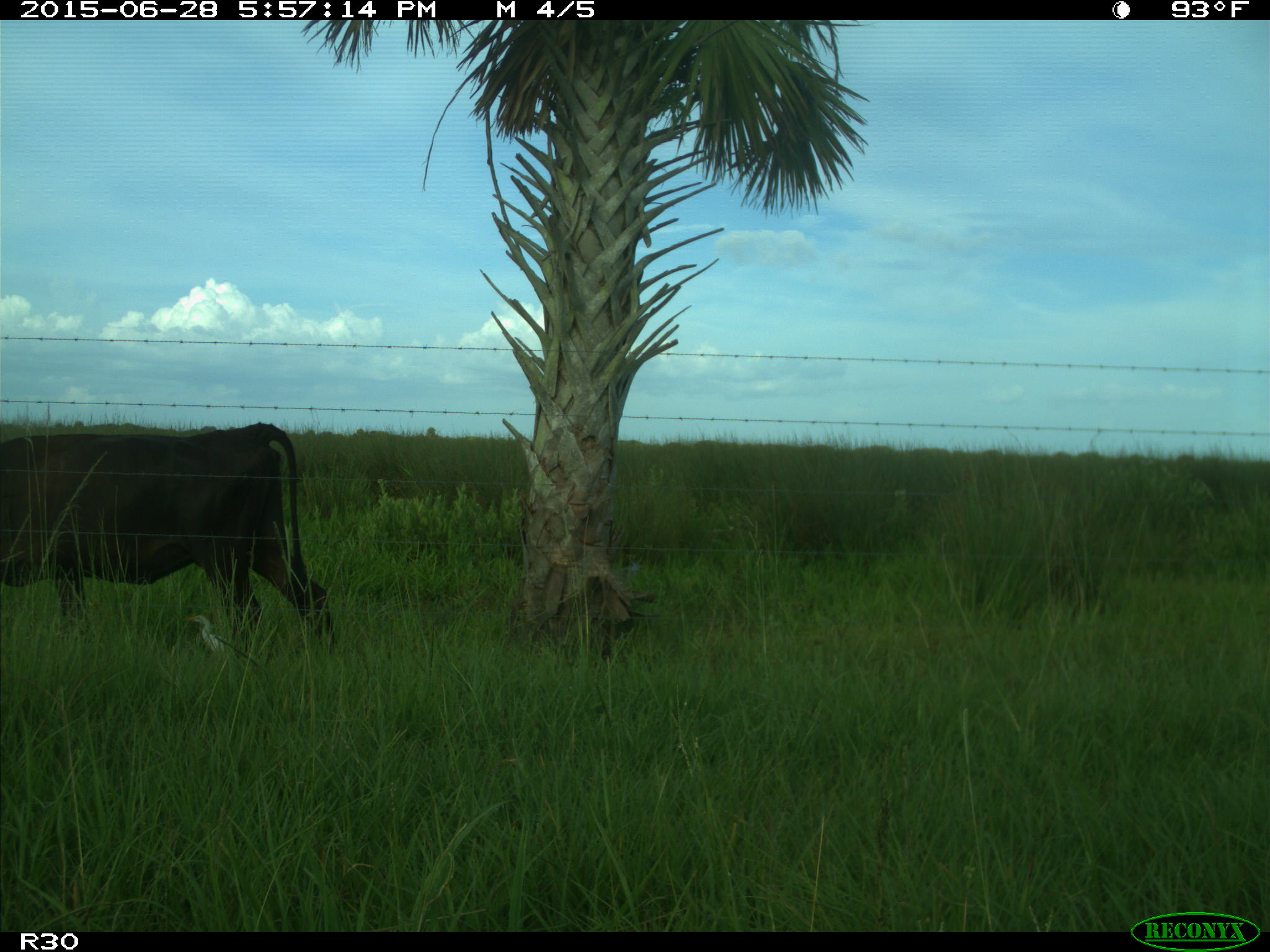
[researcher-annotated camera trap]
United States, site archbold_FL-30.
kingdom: Animalia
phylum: Chordata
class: Mammalia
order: Artiodactyla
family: Bovidae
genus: Bos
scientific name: Bos taurus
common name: domestic cow